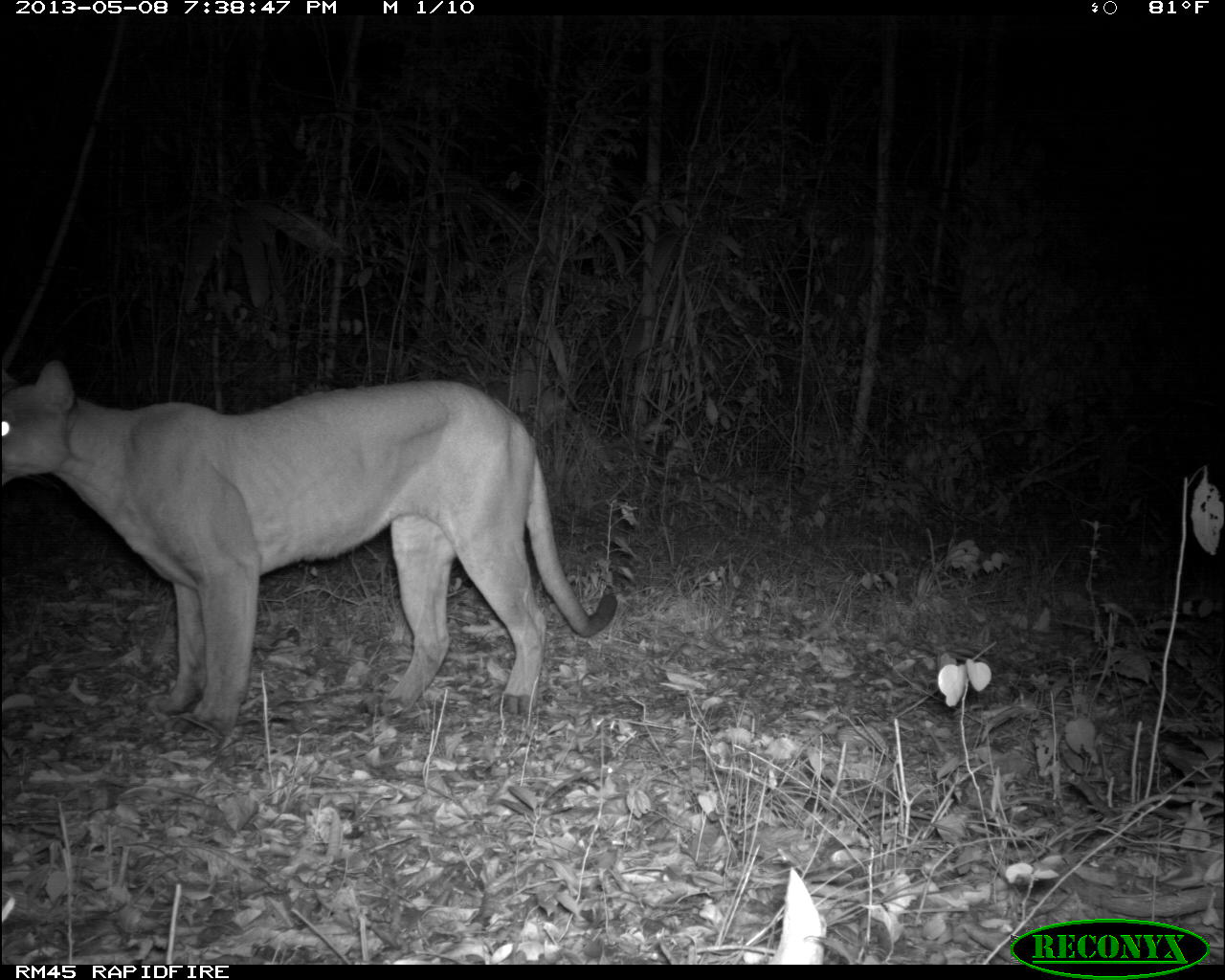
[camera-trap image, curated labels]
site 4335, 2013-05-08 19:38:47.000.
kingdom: Animalia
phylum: Chordata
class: Mammalia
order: Carnivora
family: Felidae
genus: Puma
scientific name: Puma concolor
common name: mountain lion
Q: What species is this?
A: Puma concolor (mountain lion).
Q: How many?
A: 1.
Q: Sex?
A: Male.